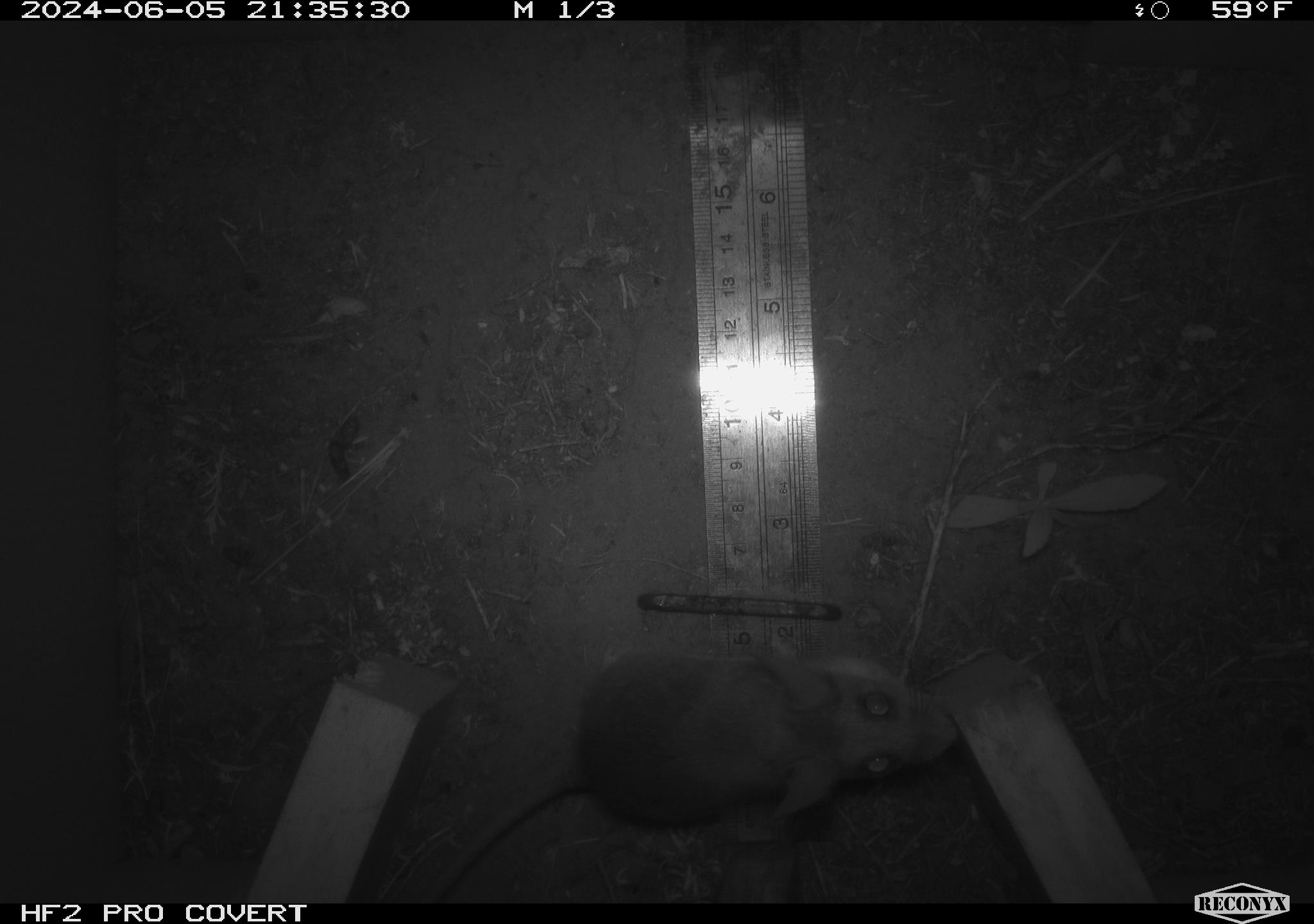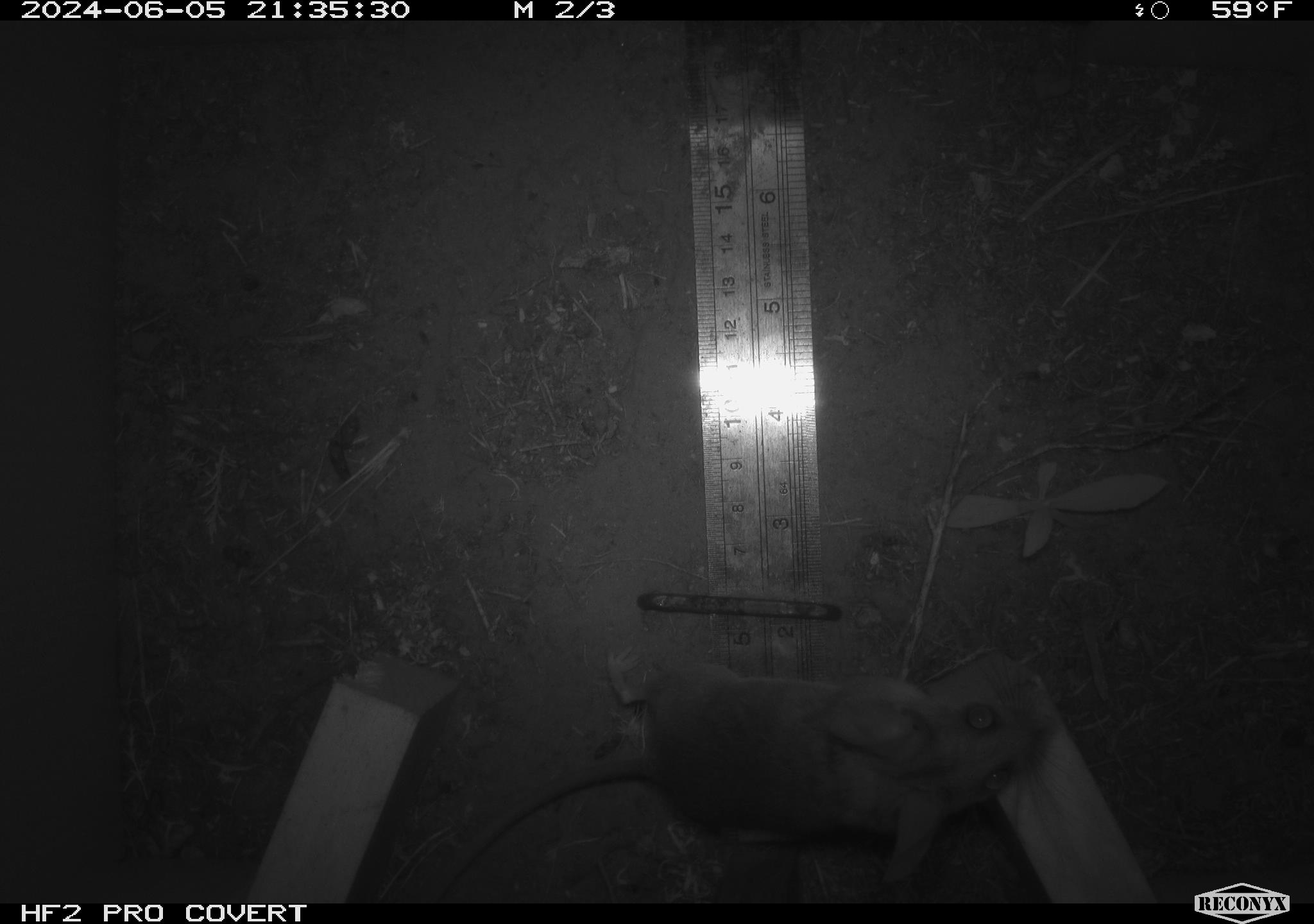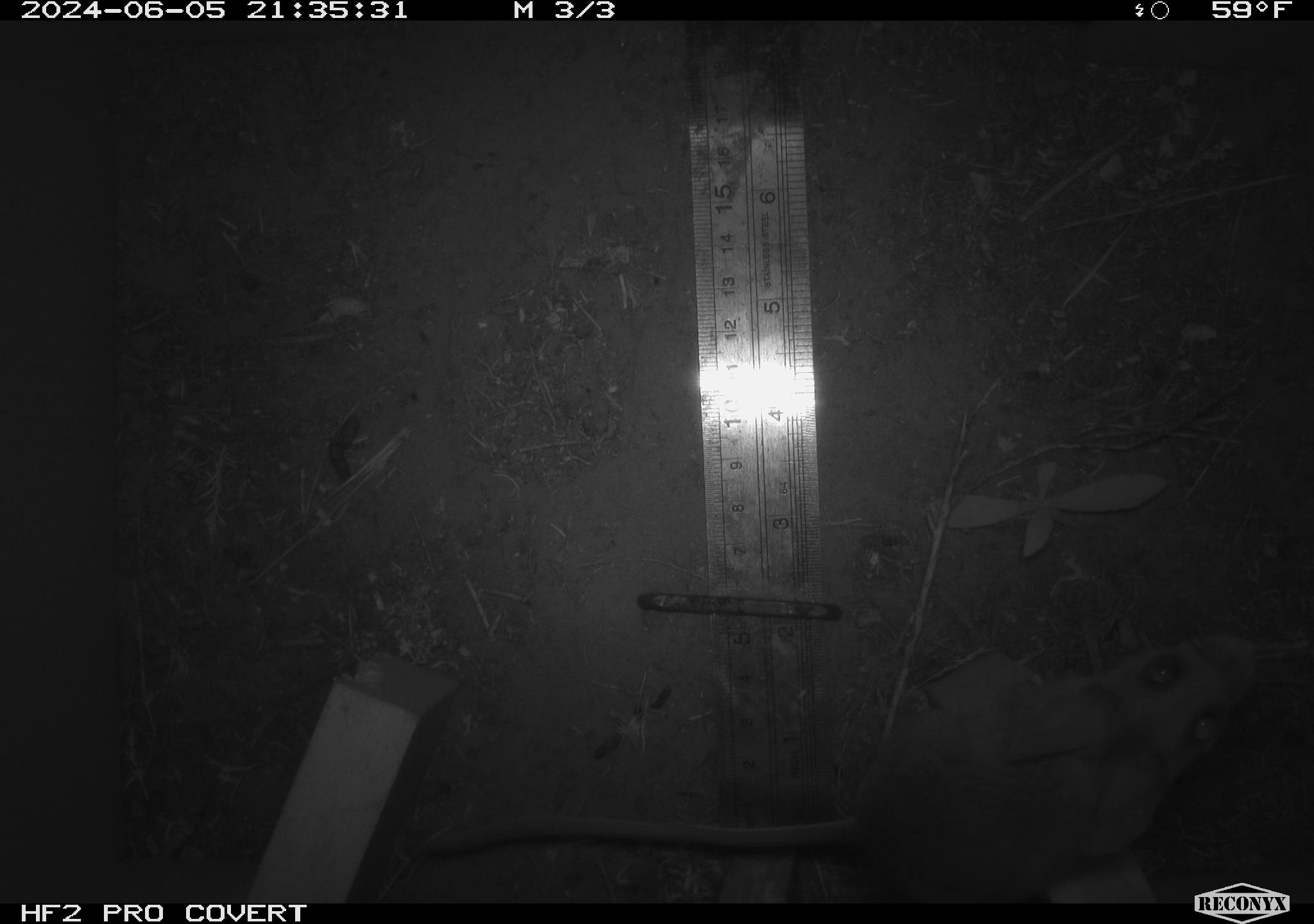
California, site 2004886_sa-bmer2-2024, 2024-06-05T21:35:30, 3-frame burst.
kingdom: Animalia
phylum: Chordata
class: Mammalia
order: Rodentia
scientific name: Rodentia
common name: woodrat or rat or mouse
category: woodrat or rat or mouse species